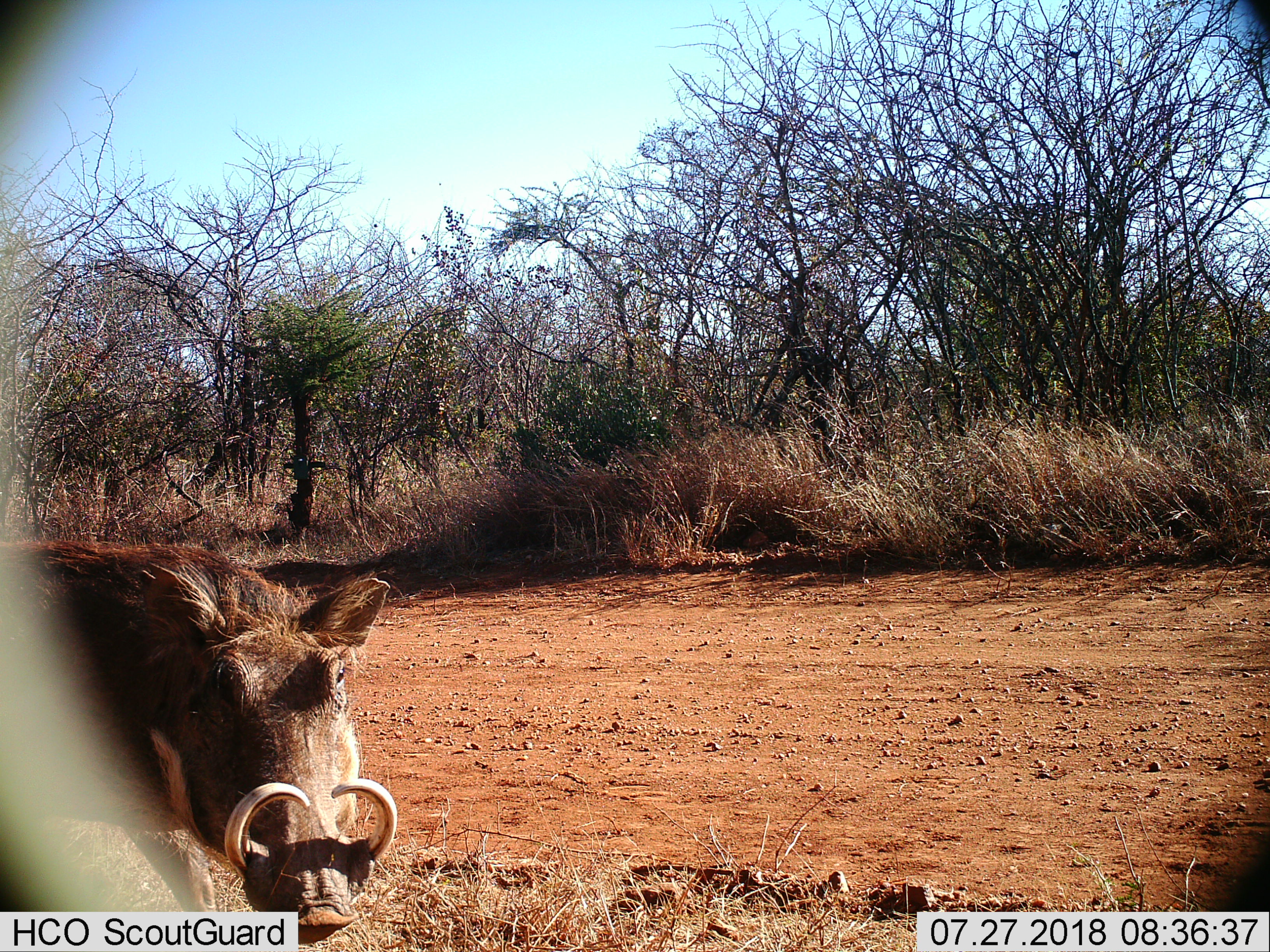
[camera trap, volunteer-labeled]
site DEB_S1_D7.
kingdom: Animalia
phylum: Chordata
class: Mammalia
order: Artiodactyla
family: Suidae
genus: Phacochoerus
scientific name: Phacochoerus africanus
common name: warthog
Warthog (Phacochoerus africanus), count 1. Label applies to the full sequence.